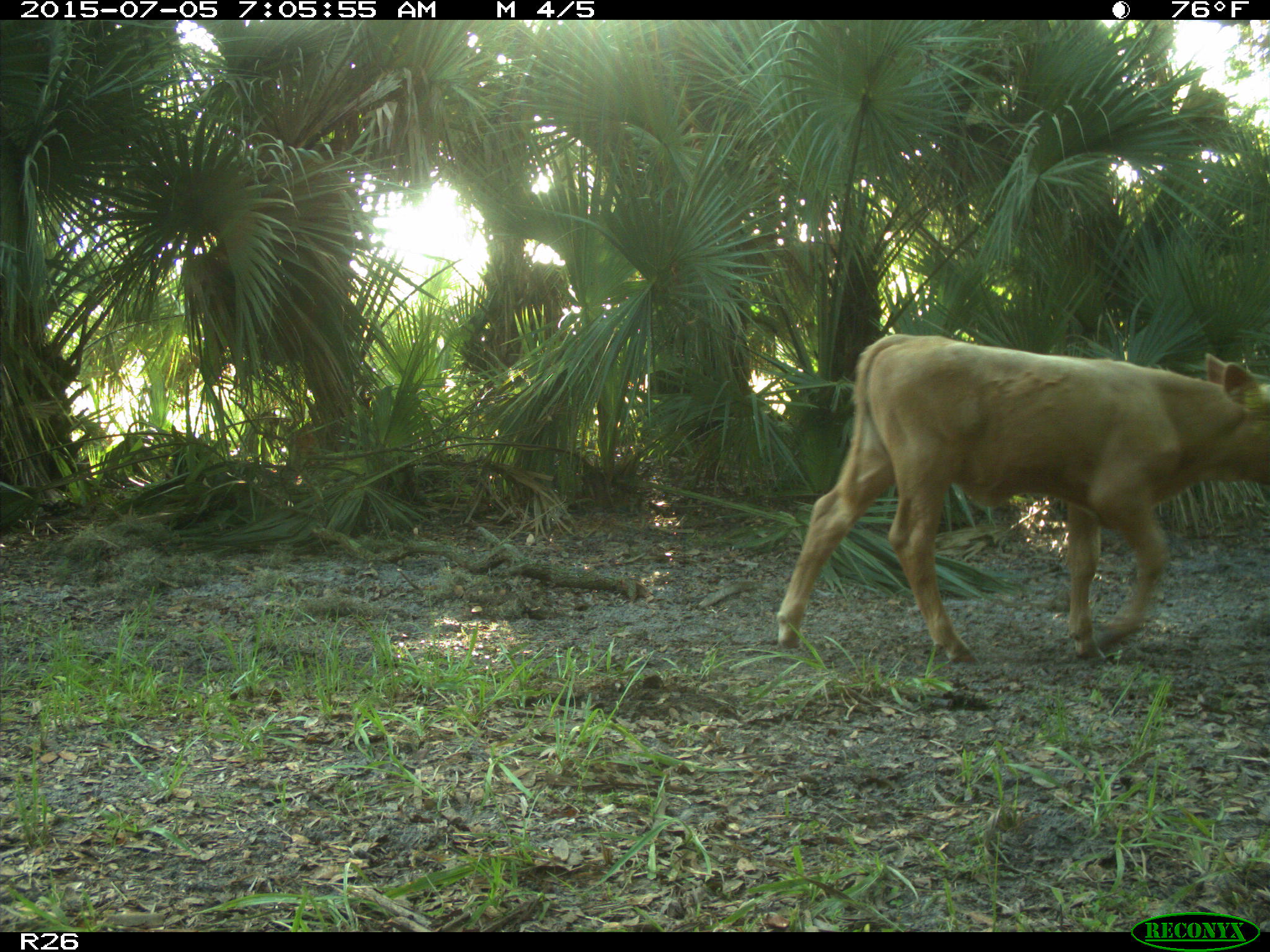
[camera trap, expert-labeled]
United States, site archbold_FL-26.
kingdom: Animalia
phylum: Chordata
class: Mammalia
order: Artiodactyla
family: Bovidae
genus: Bos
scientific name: Bos taurus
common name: domestic cow